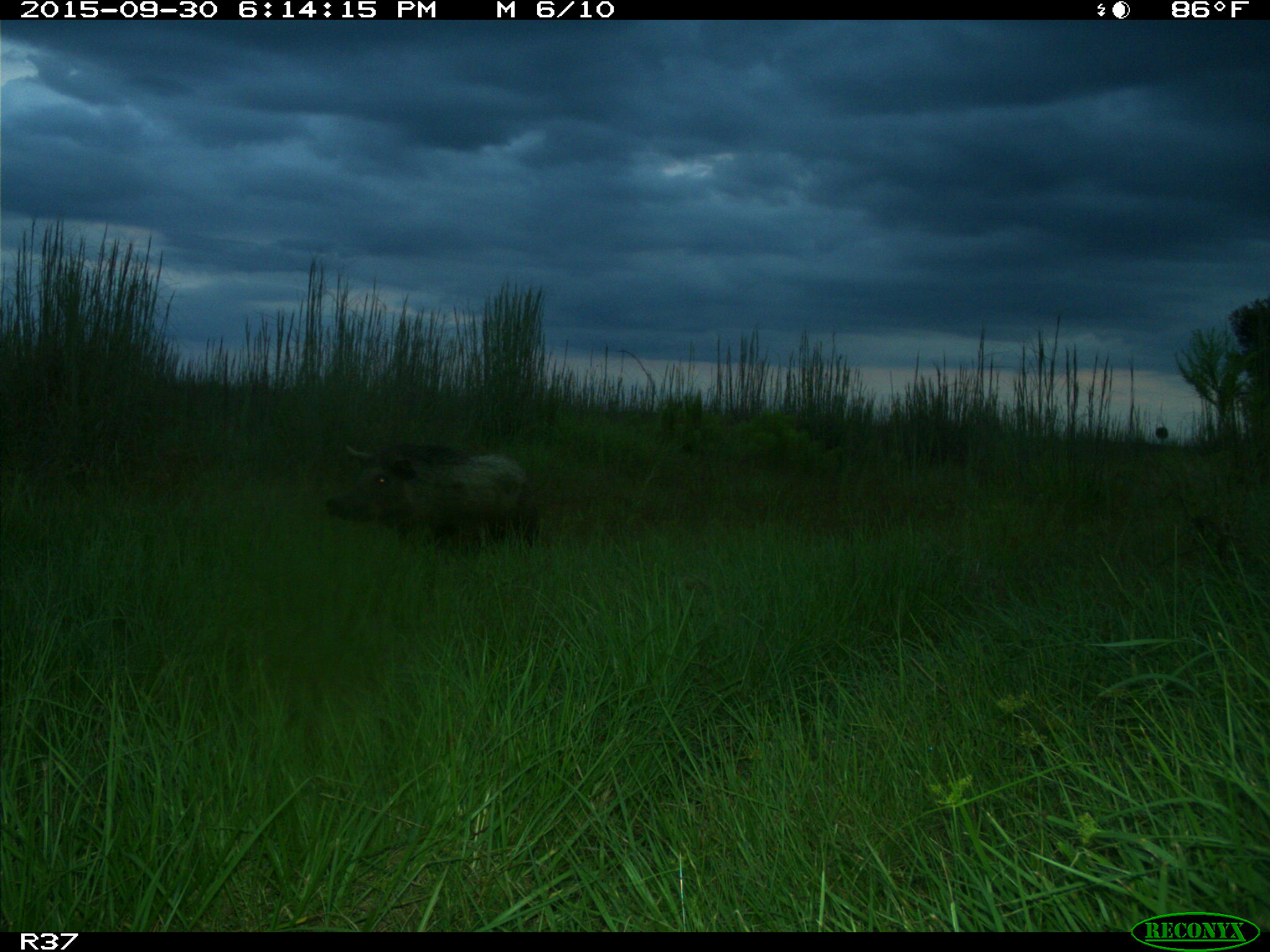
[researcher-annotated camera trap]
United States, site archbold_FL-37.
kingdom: Animalia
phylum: Chordata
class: Mammalia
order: Artiodactyla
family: Suidae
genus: Sus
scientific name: Sus scrofa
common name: wild boar